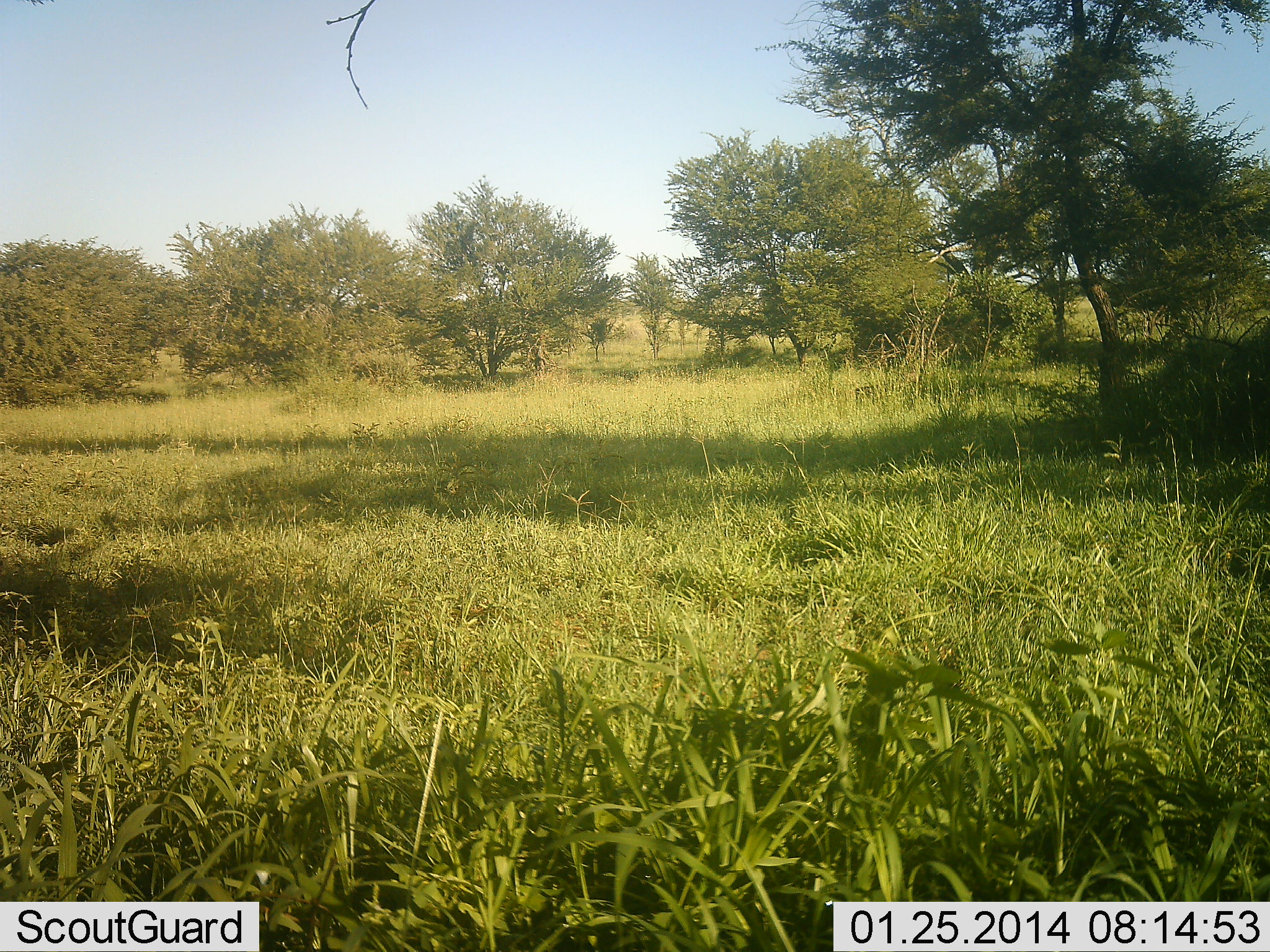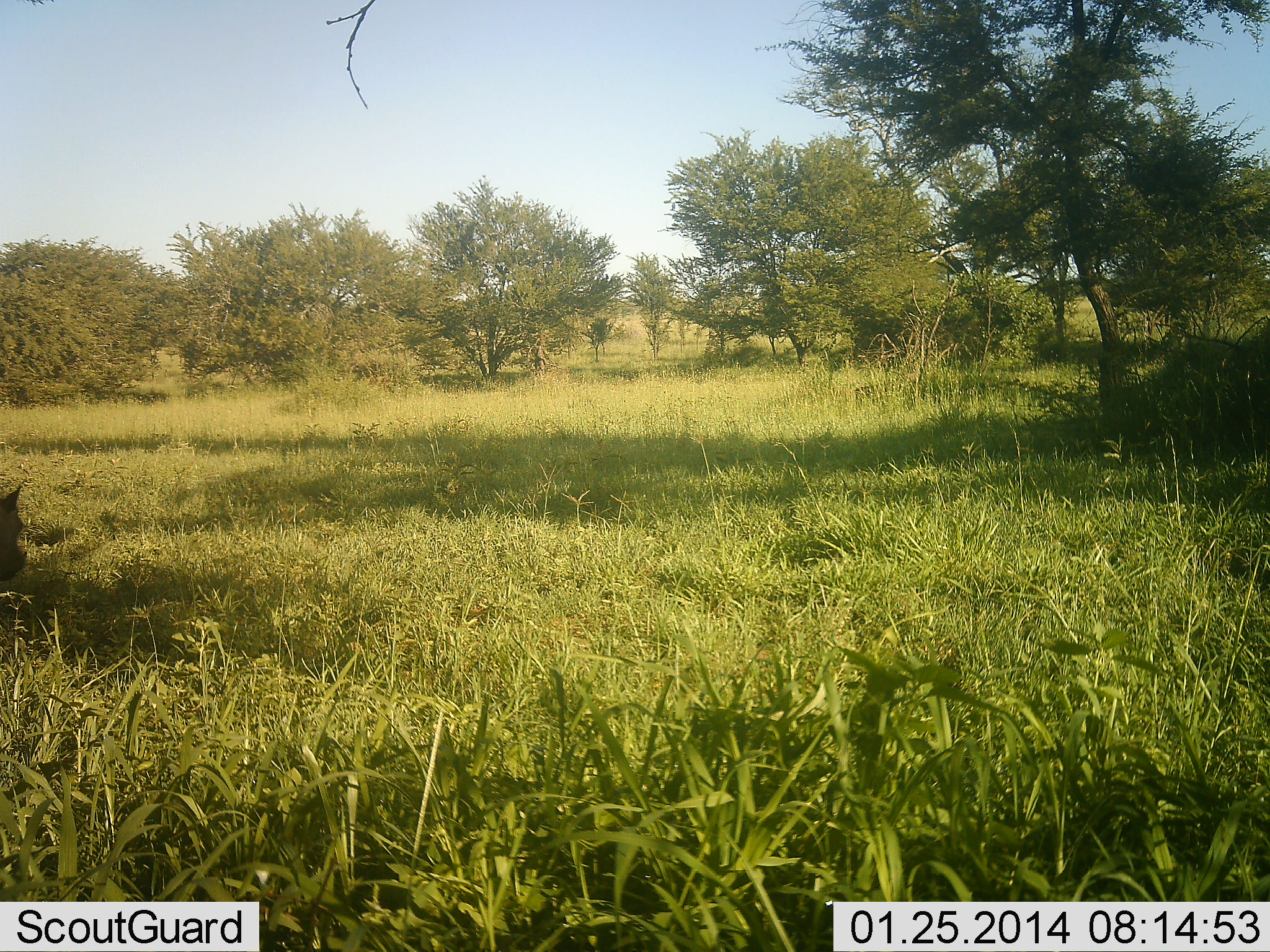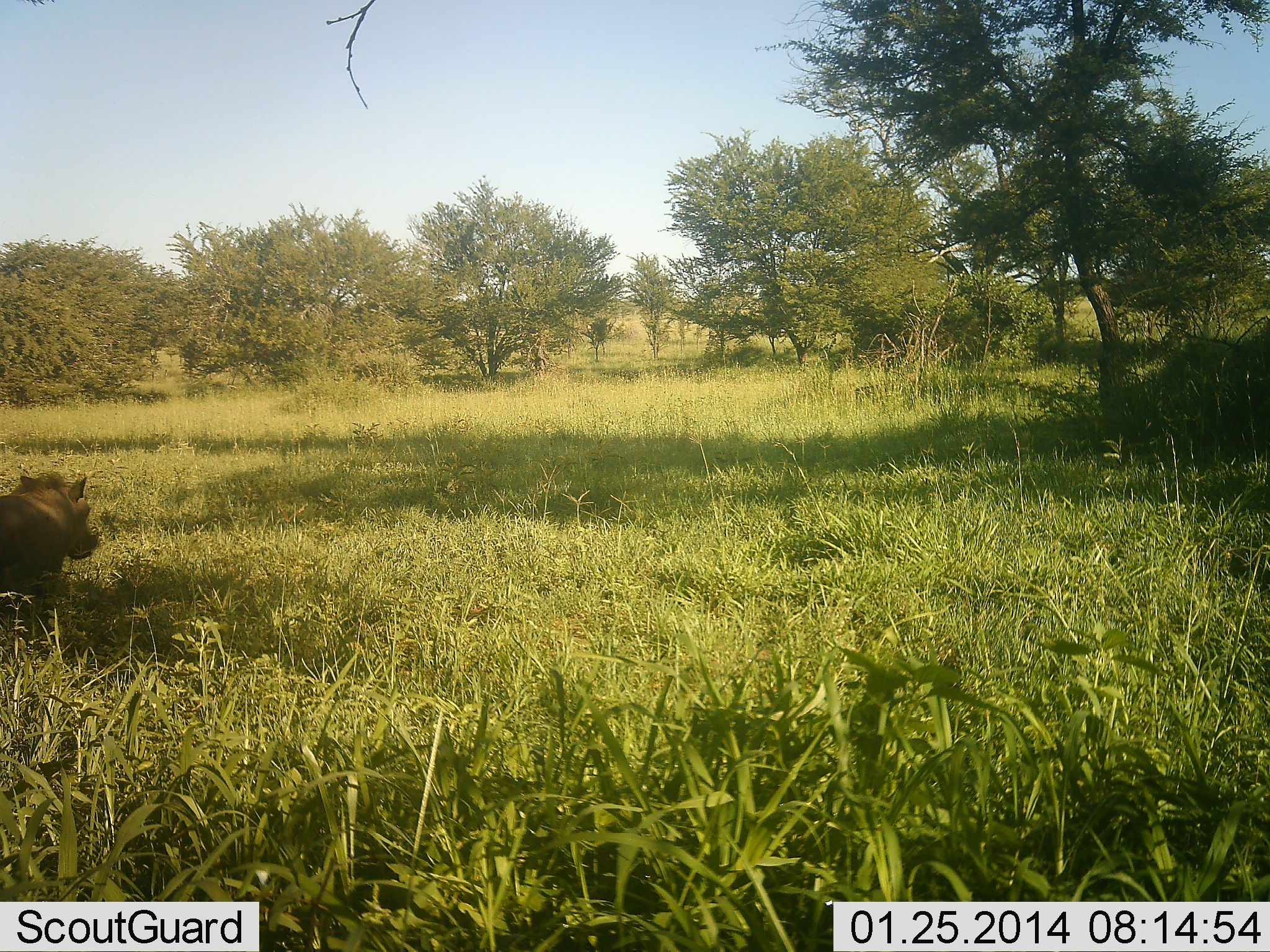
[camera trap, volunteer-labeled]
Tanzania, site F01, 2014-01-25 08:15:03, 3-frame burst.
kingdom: Animalia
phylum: Chordata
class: Mammalia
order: Artiodactyla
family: Suidae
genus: Phacochoerus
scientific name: Phacochoerus africanus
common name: warthog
Warthog (Phacochoerus africanus), count 1. Behavior (volunteer vote fractions): standing 0%, resting 0%, moving 100%, interacting 0%. Young present (vote fraction): 0%. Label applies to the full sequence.